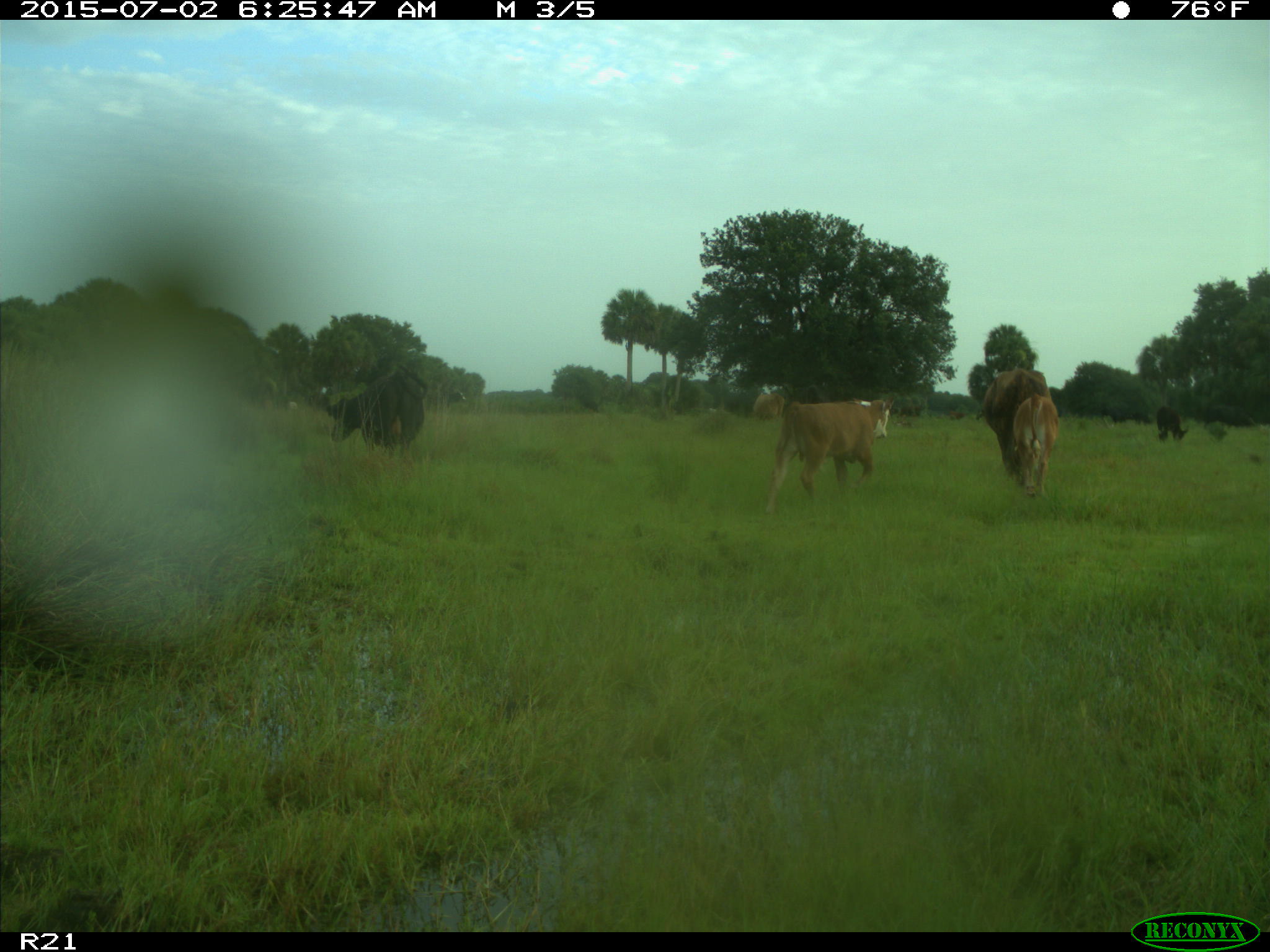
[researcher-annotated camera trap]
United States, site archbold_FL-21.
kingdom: Animalia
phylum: Chordata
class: Mammalia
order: Artiodactyla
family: Bovidae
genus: Bos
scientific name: Bos taurus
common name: domestic cow